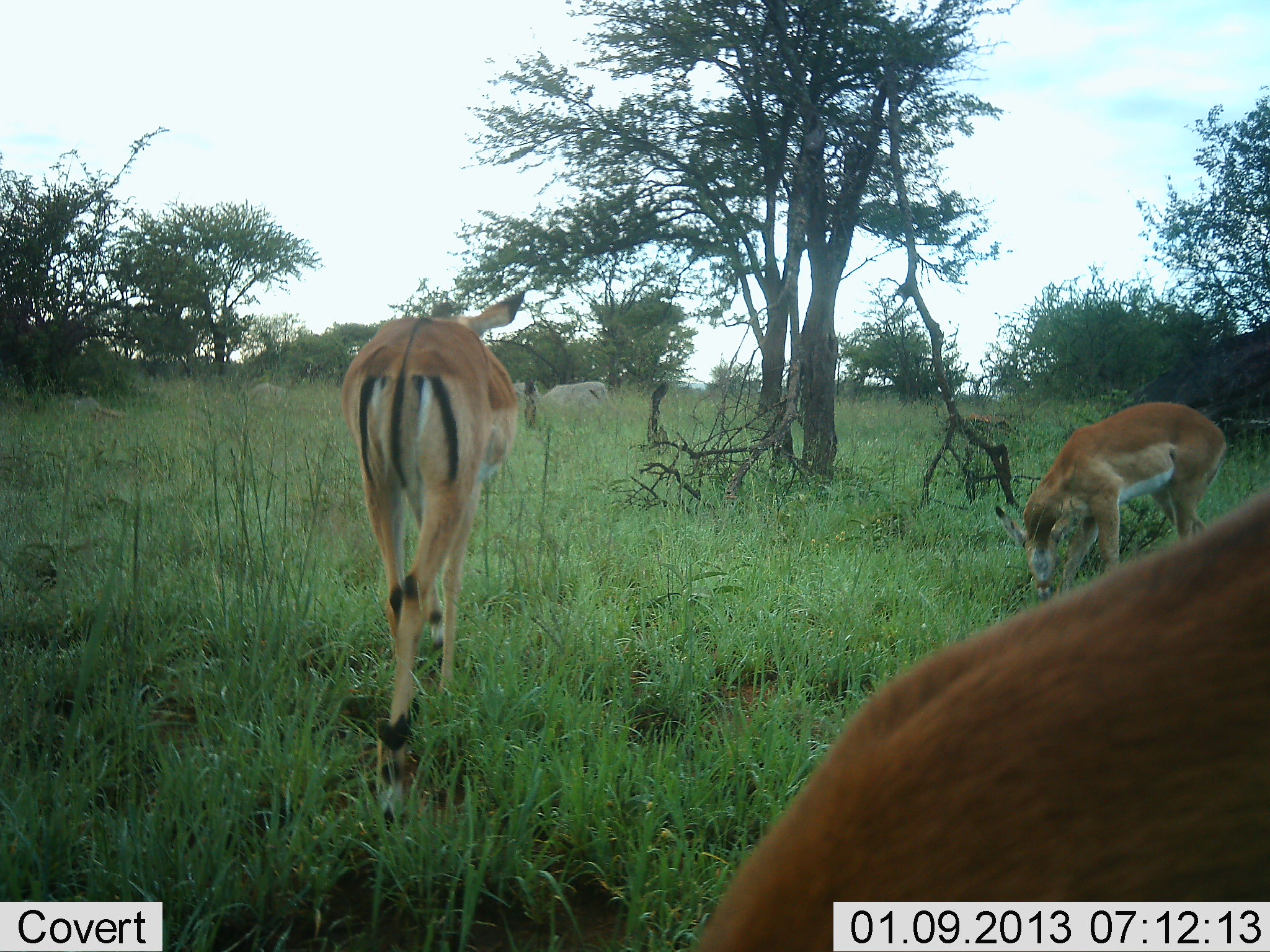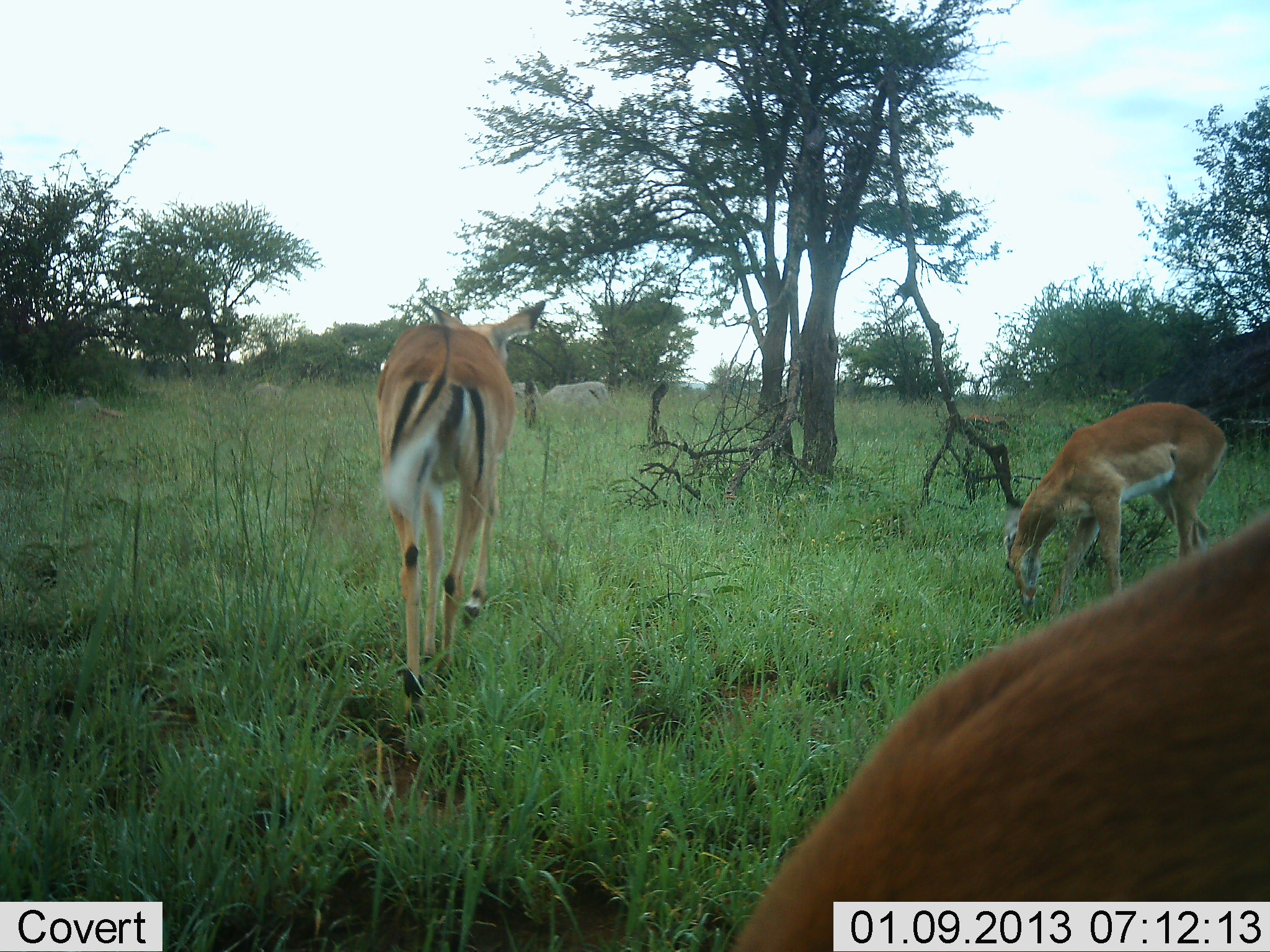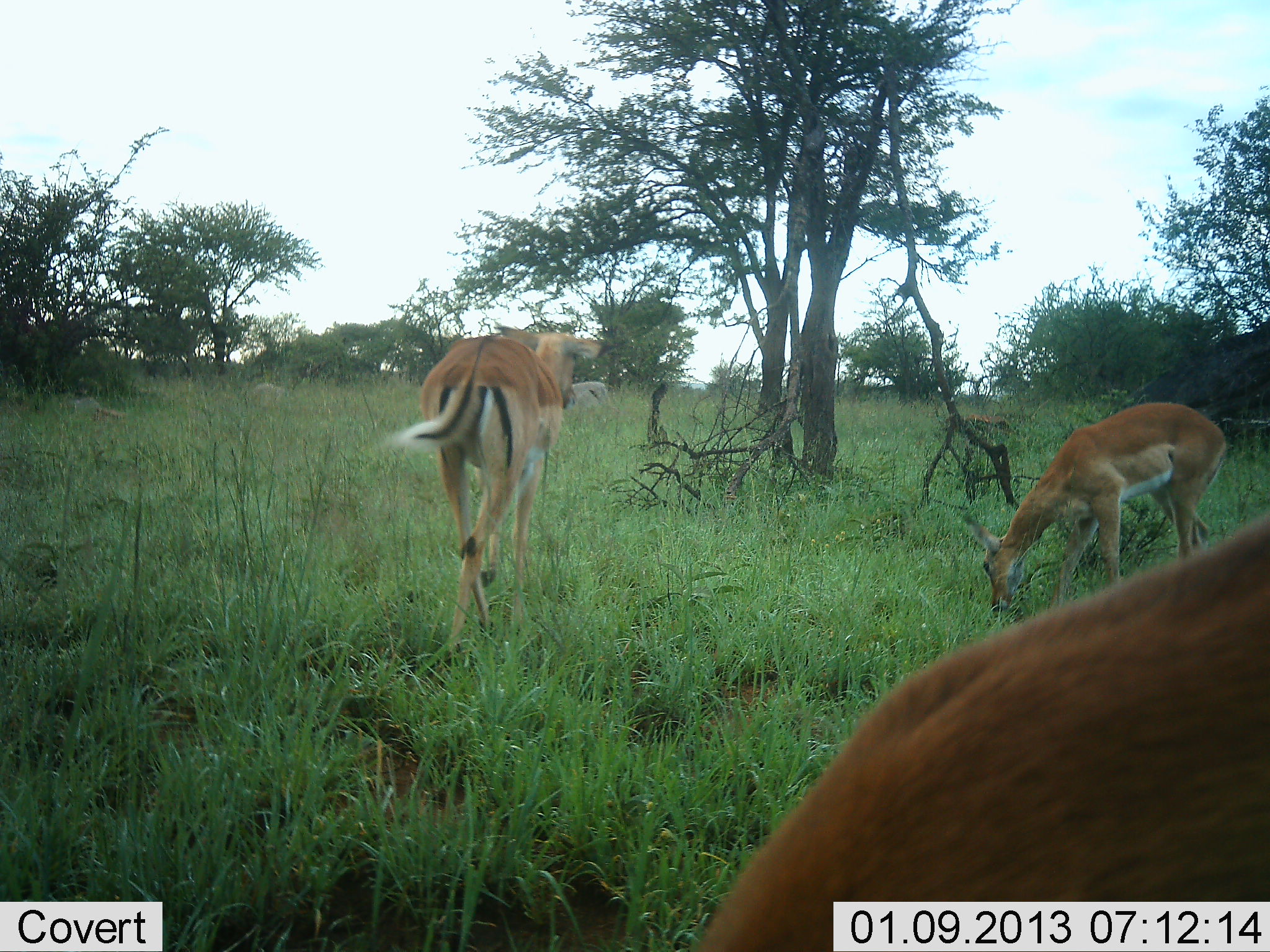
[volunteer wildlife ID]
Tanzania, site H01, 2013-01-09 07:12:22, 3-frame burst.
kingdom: Animalia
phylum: Chordata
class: Mammalia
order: Artiodactyla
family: Bovidae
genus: Aepyceros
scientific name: Aepyceros melampus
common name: impala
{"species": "impala (Aepyceros melampus)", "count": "3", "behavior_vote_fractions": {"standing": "31%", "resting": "0%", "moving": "81%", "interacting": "4%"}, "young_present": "4%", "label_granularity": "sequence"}